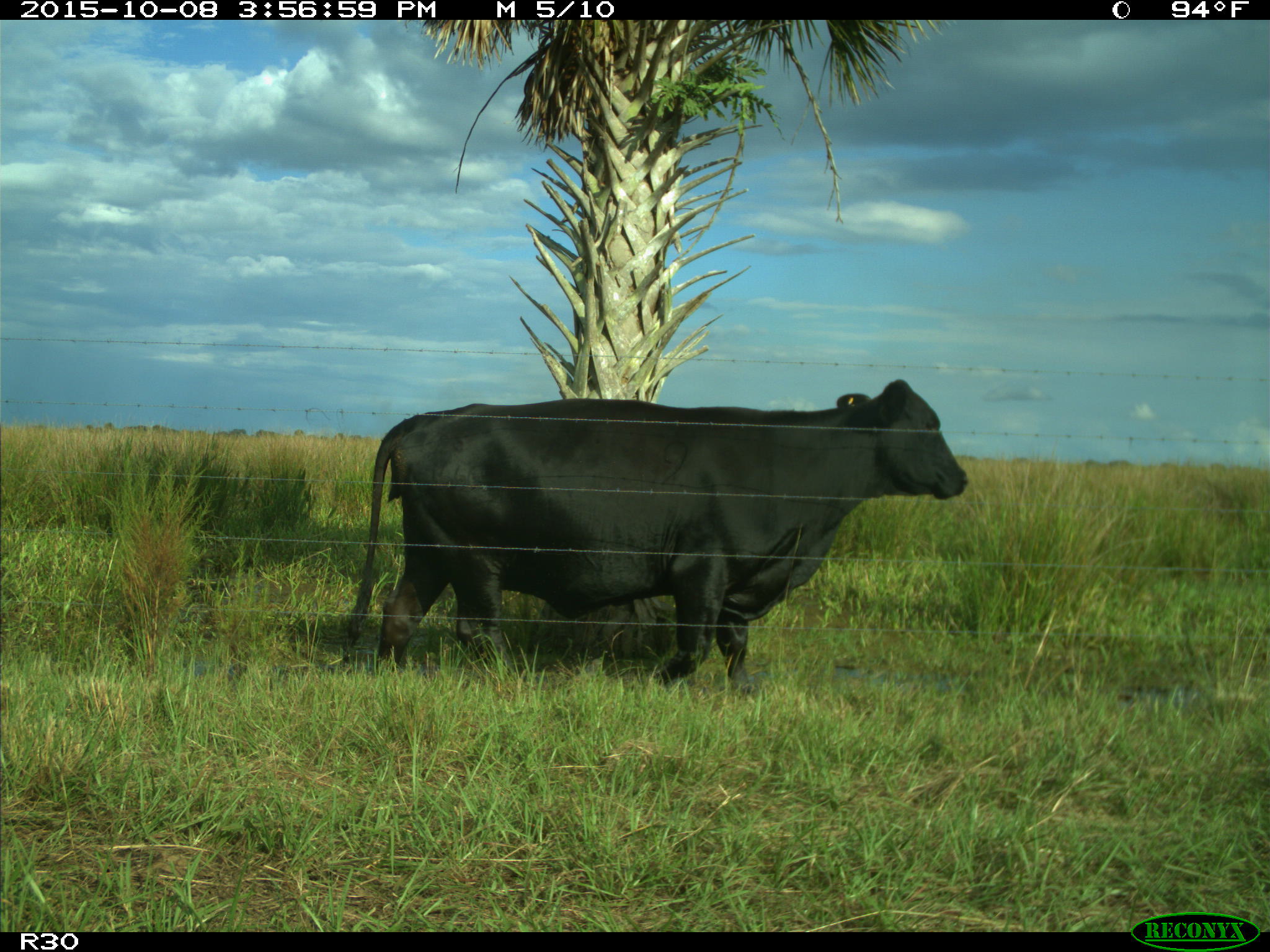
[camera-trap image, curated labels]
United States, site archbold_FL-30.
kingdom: Animalia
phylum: Chordata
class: Mammalia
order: Artiodactyla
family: Bovidae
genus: Bos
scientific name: Bos taurus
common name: domestic cow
Bos taurus (domestic cow).